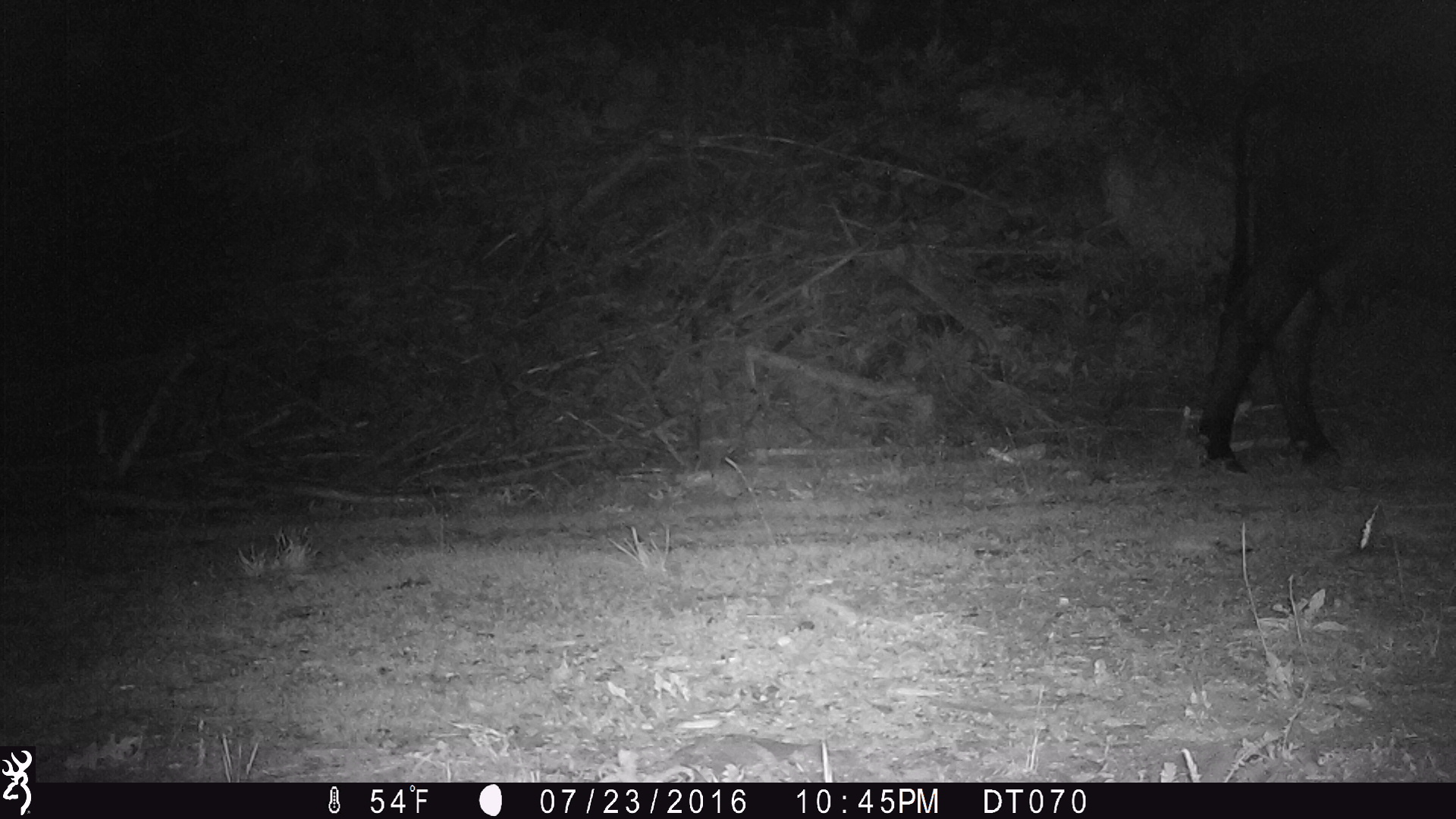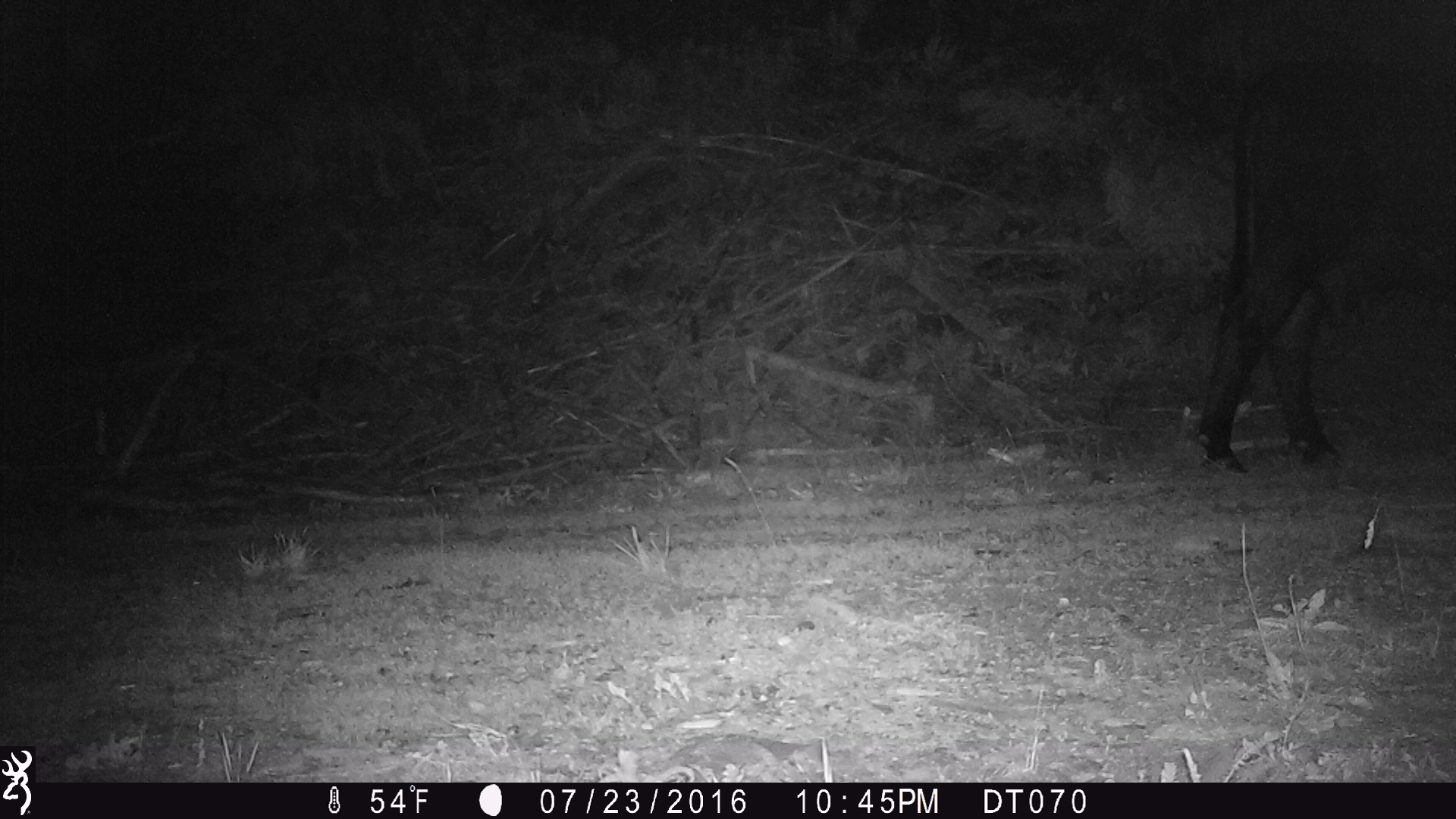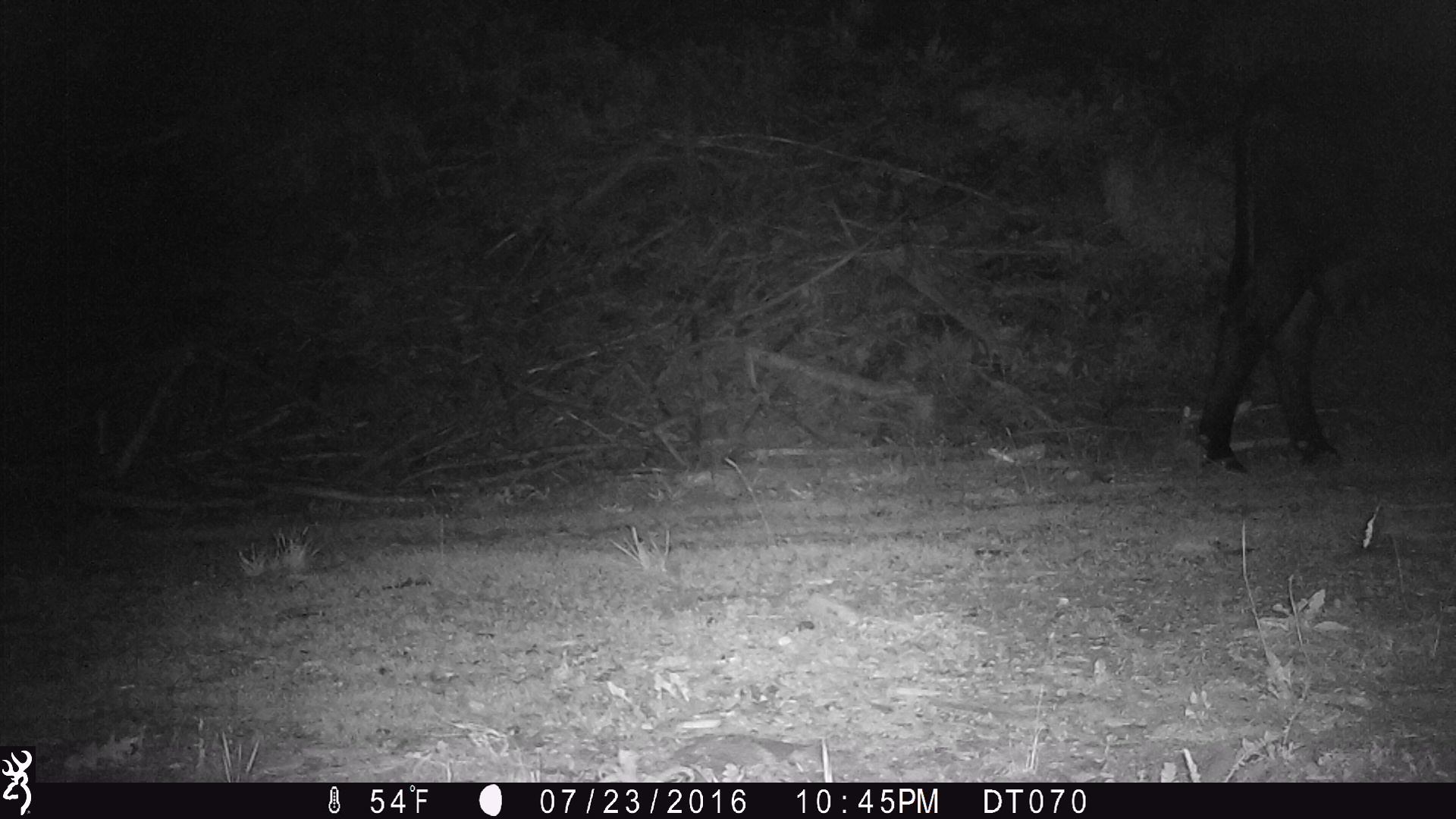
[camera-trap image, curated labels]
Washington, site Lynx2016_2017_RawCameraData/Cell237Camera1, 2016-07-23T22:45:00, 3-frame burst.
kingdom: Animalia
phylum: Chordata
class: Mammalia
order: Artiodactyla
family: Bovidae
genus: Bos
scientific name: Bos taurus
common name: domestic cattle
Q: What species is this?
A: Domestic cattle (Bos taurus).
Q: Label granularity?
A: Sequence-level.